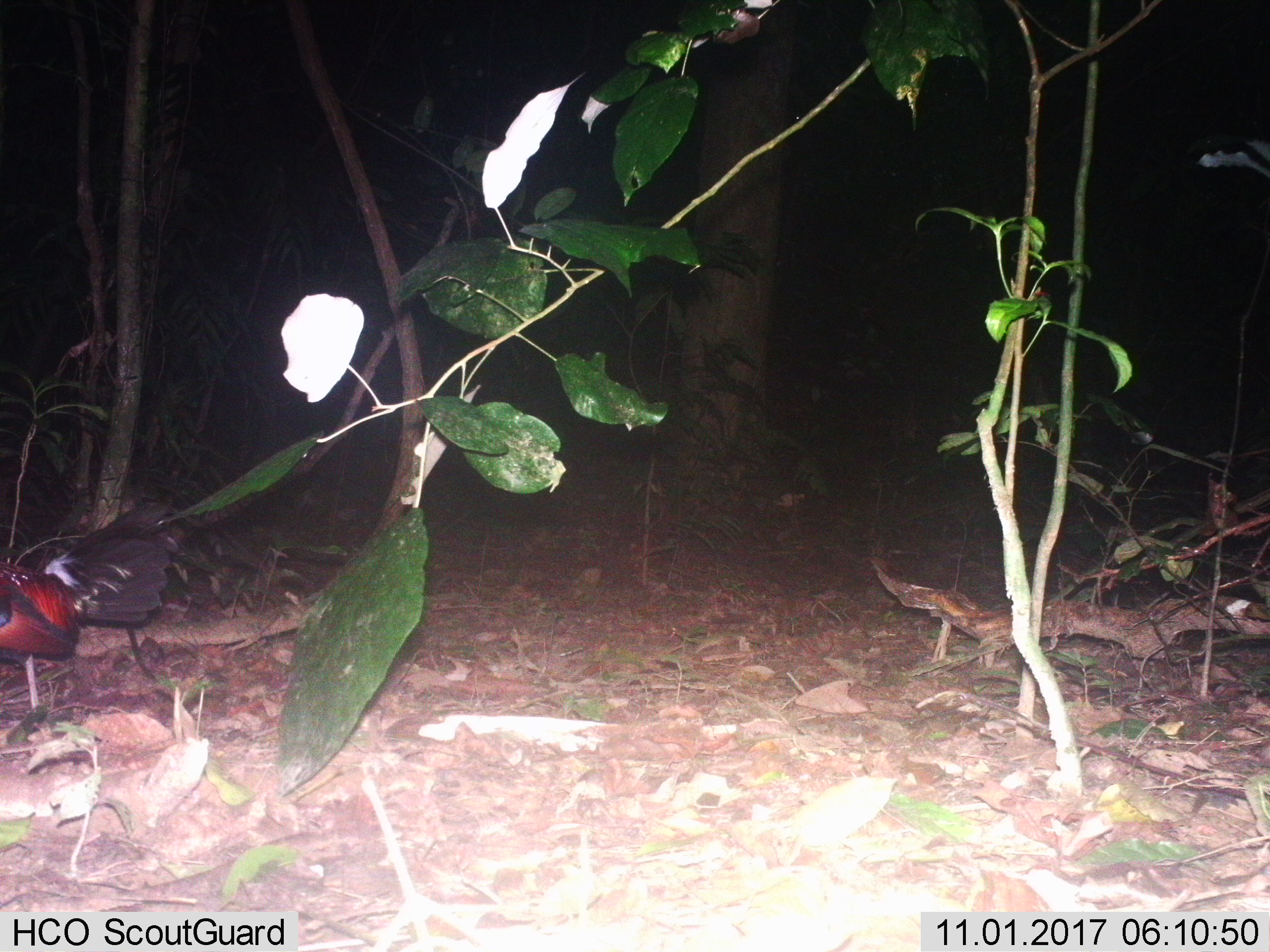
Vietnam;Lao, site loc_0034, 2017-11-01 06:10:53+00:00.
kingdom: Animalia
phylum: Chordata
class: Aves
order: Galliformes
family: Phasianidae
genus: Gallus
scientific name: Gallus gallus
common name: red junglefowl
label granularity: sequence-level